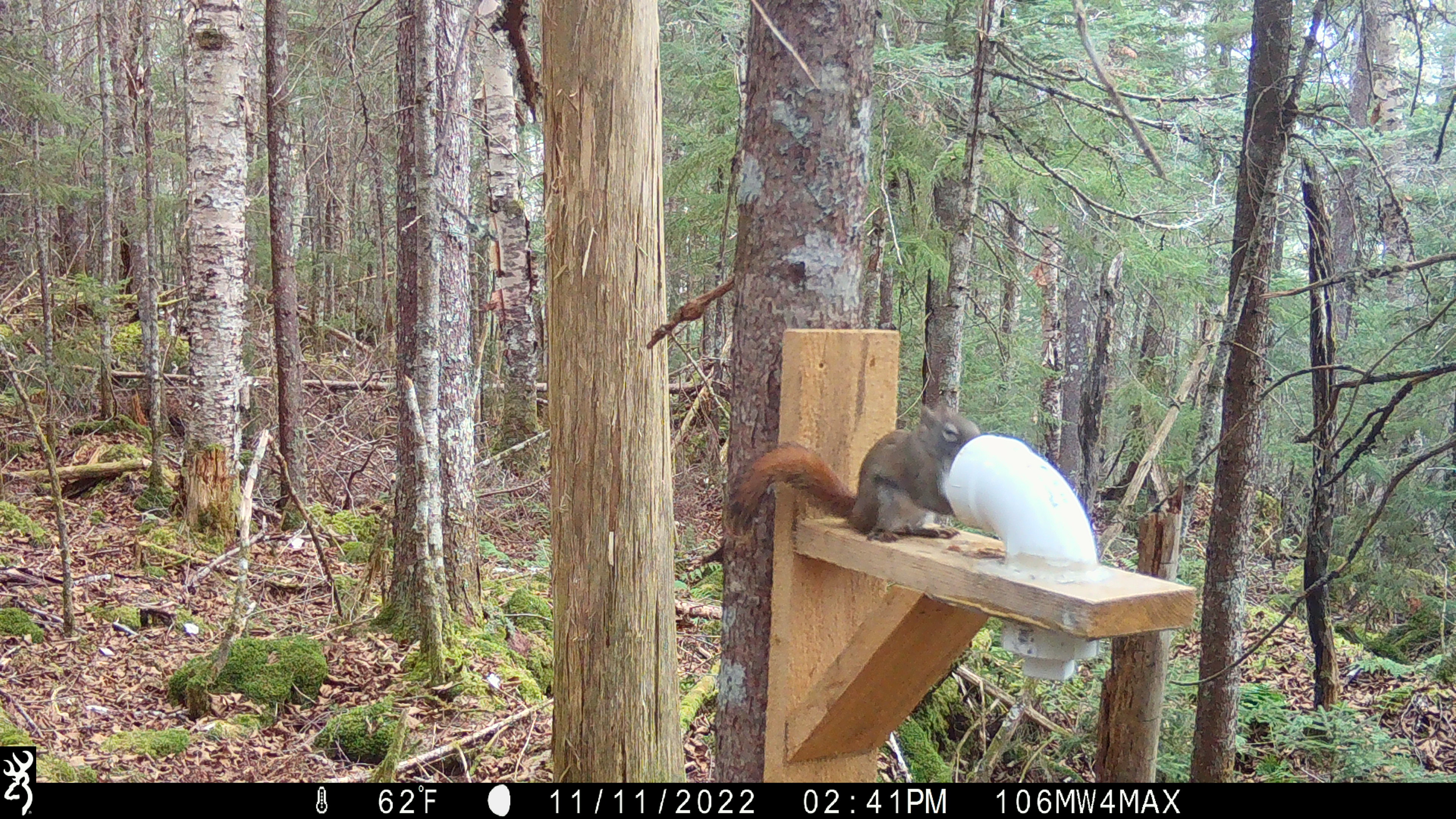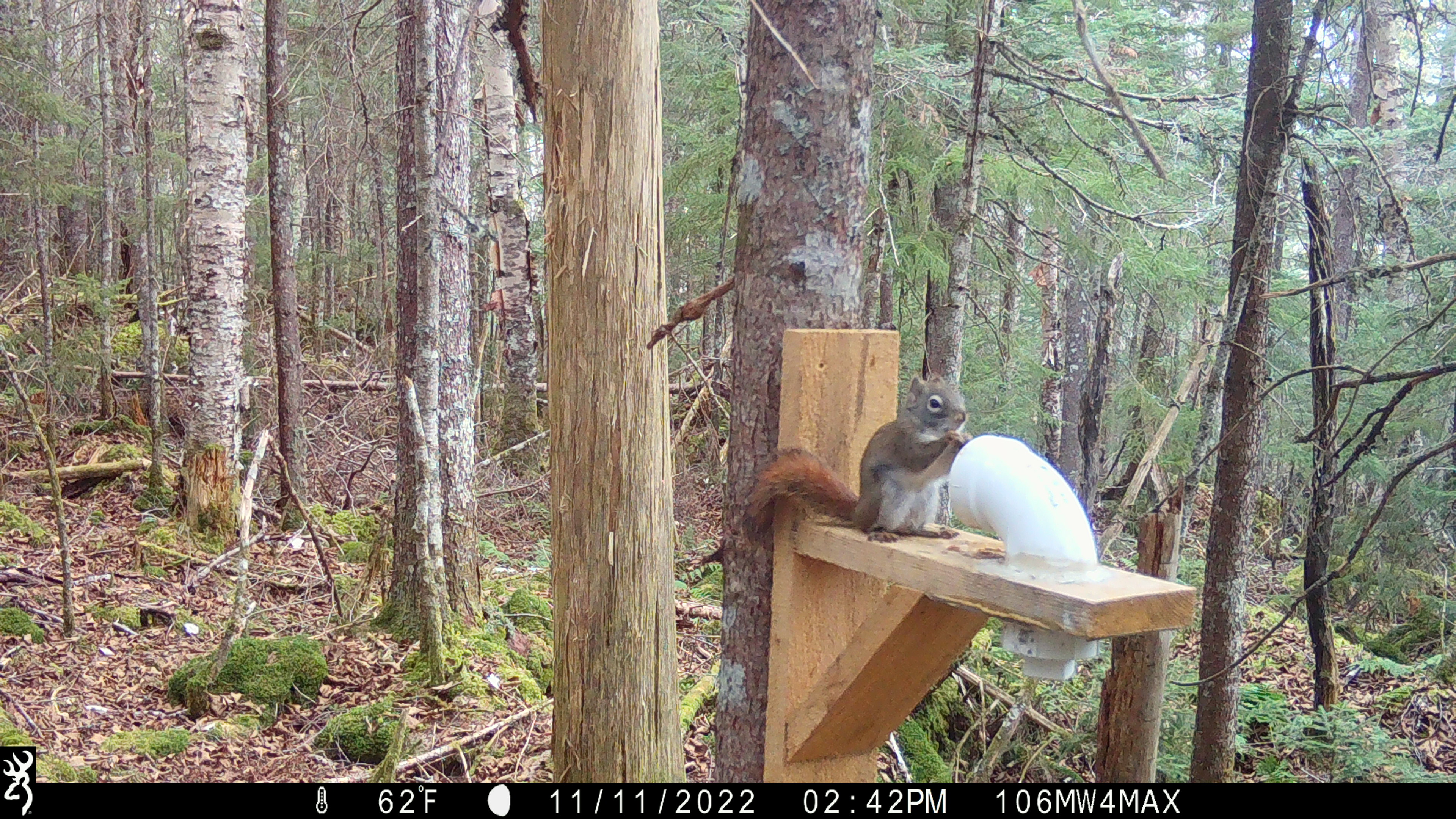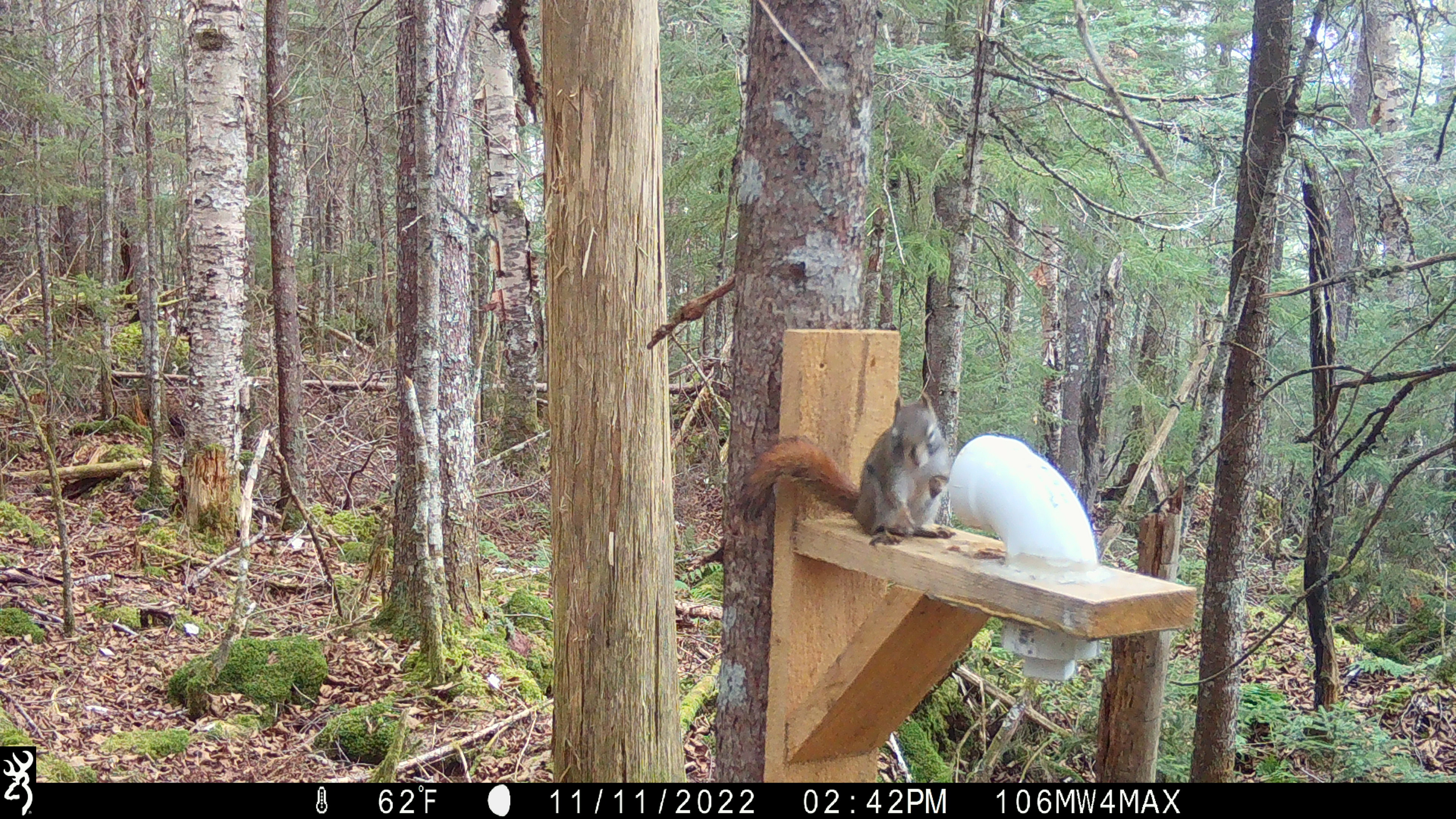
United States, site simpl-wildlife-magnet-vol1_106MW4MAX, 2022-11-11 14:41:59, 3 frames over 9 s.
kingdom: Animalia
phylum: Chordata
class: Mammalia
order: Rodentia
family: Sciuridae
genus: Tamiasciurus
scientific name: Tamiasciurus hudsonicus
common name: red squirrel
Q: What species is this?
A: Red squirrel (Tamiasciurus hudsonicus).